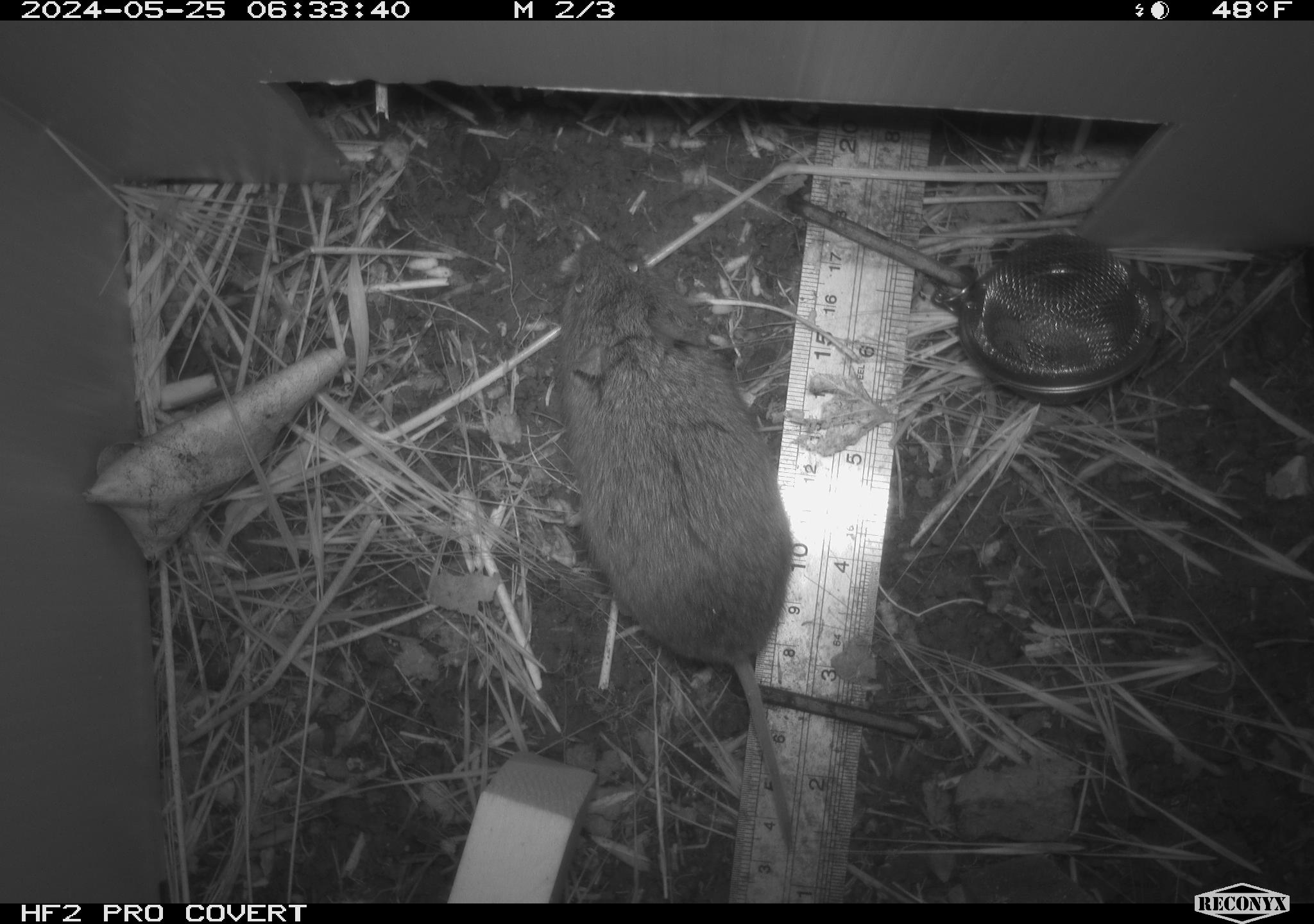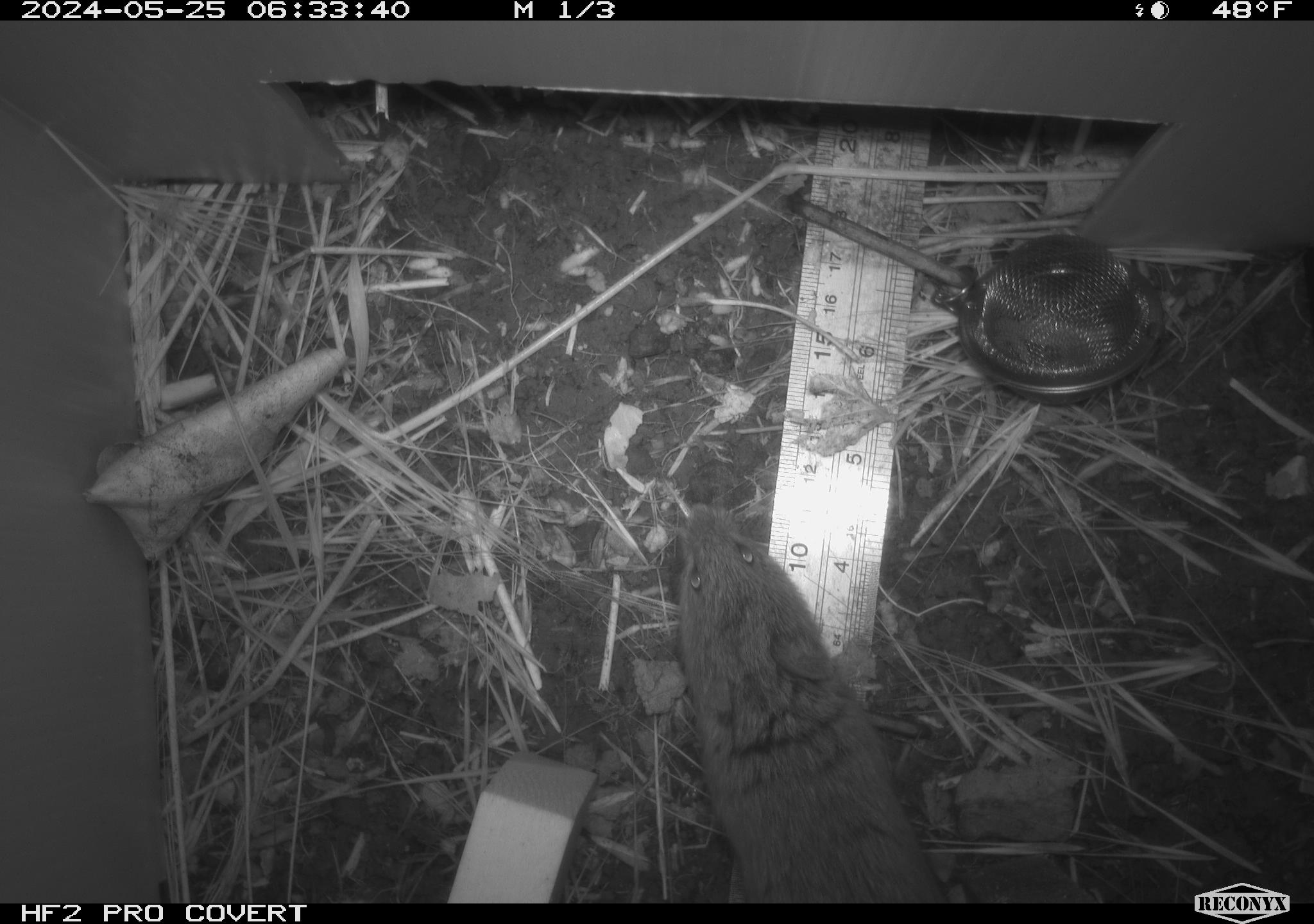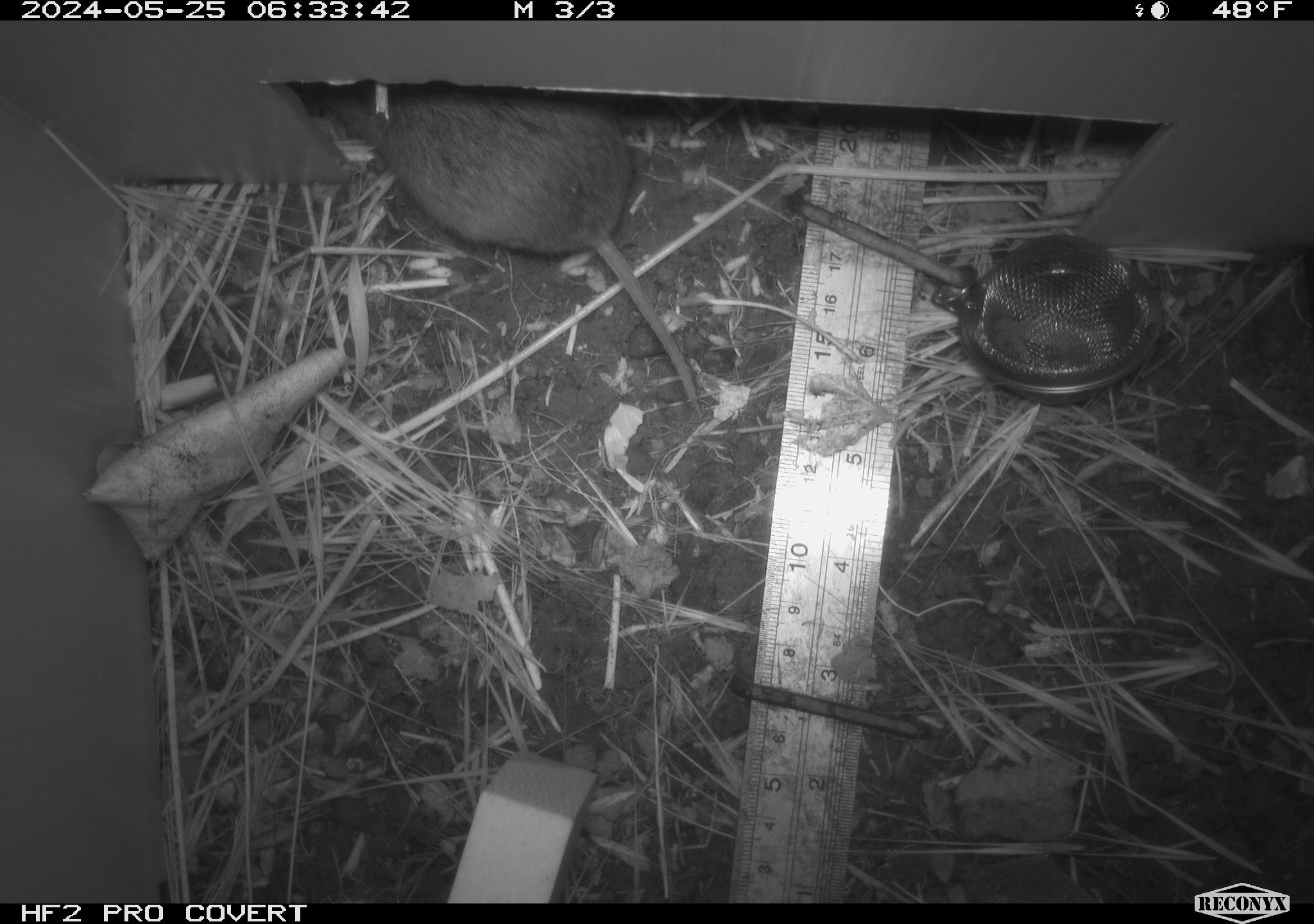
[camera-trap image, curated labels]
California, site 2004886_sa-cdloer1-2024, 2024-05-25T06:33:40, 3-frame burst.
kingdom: Animalia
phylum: Chordata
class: Mammalia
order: Rodentia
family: Cricetidae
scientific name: Arvicolinae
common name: voles, lemmings, and muskrats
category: arvicolinae subfamily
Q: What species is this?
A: Arvicolinae subfamily (voles, lemmings, and muskrats) (Arvicolinae).